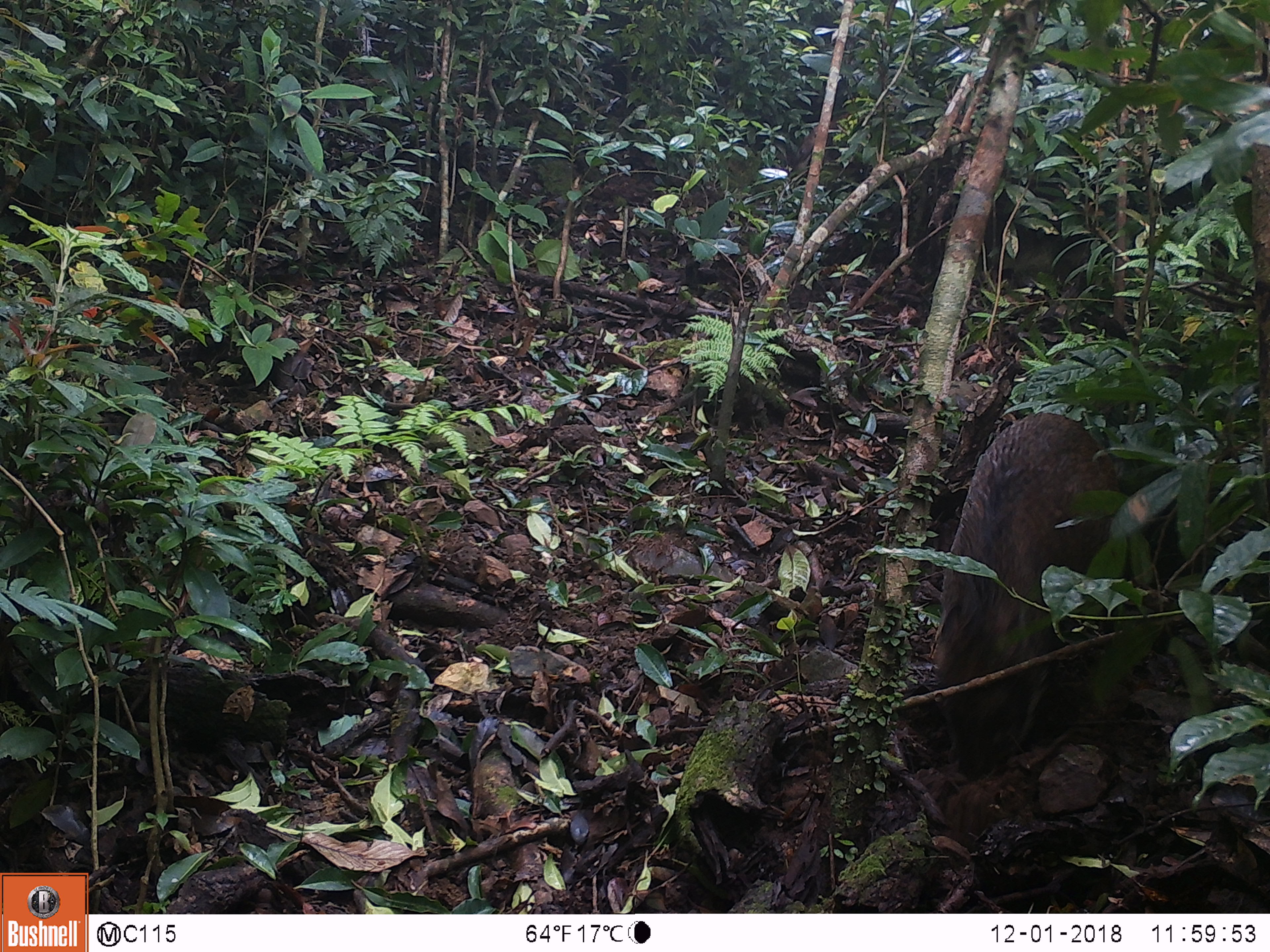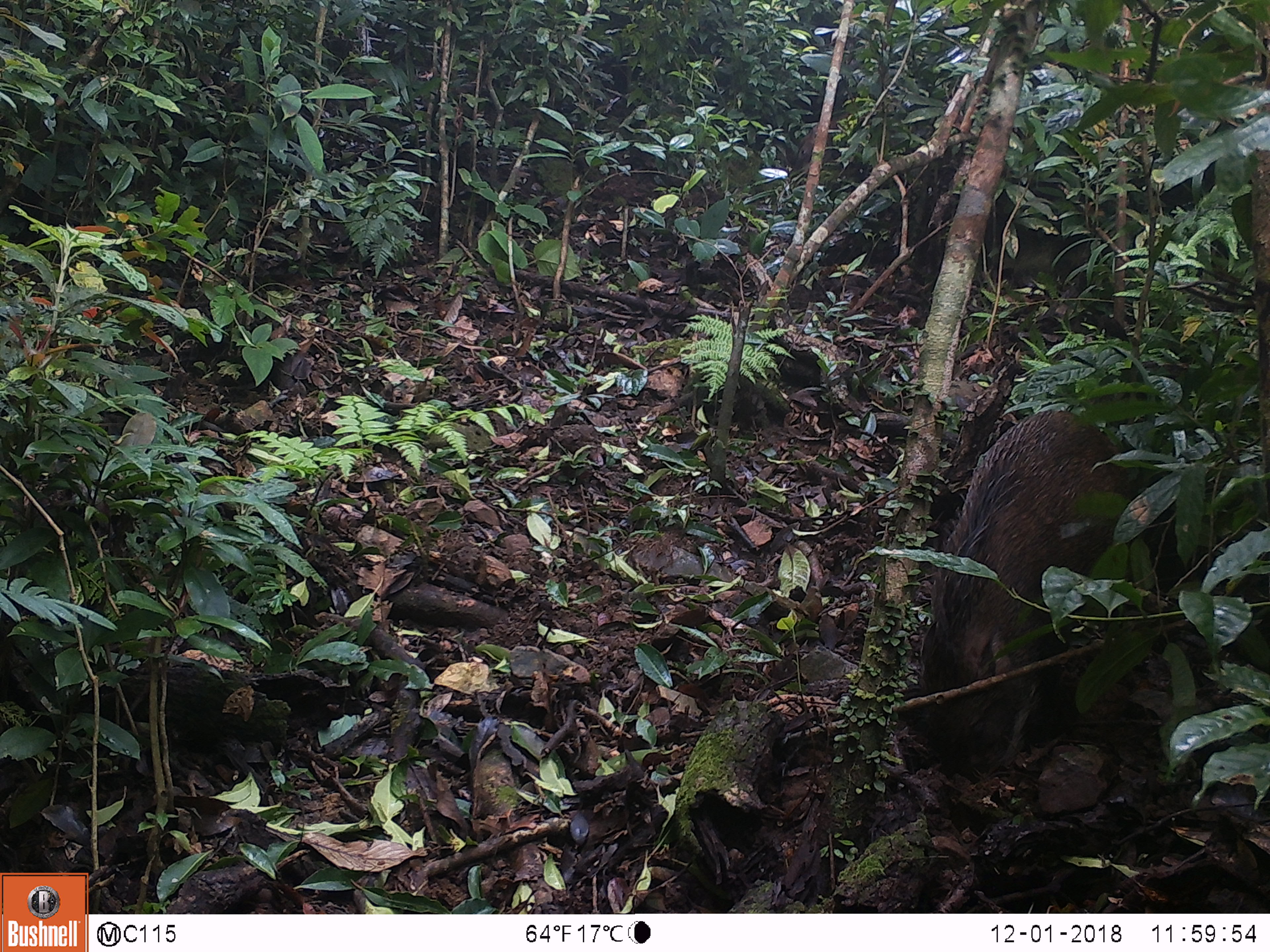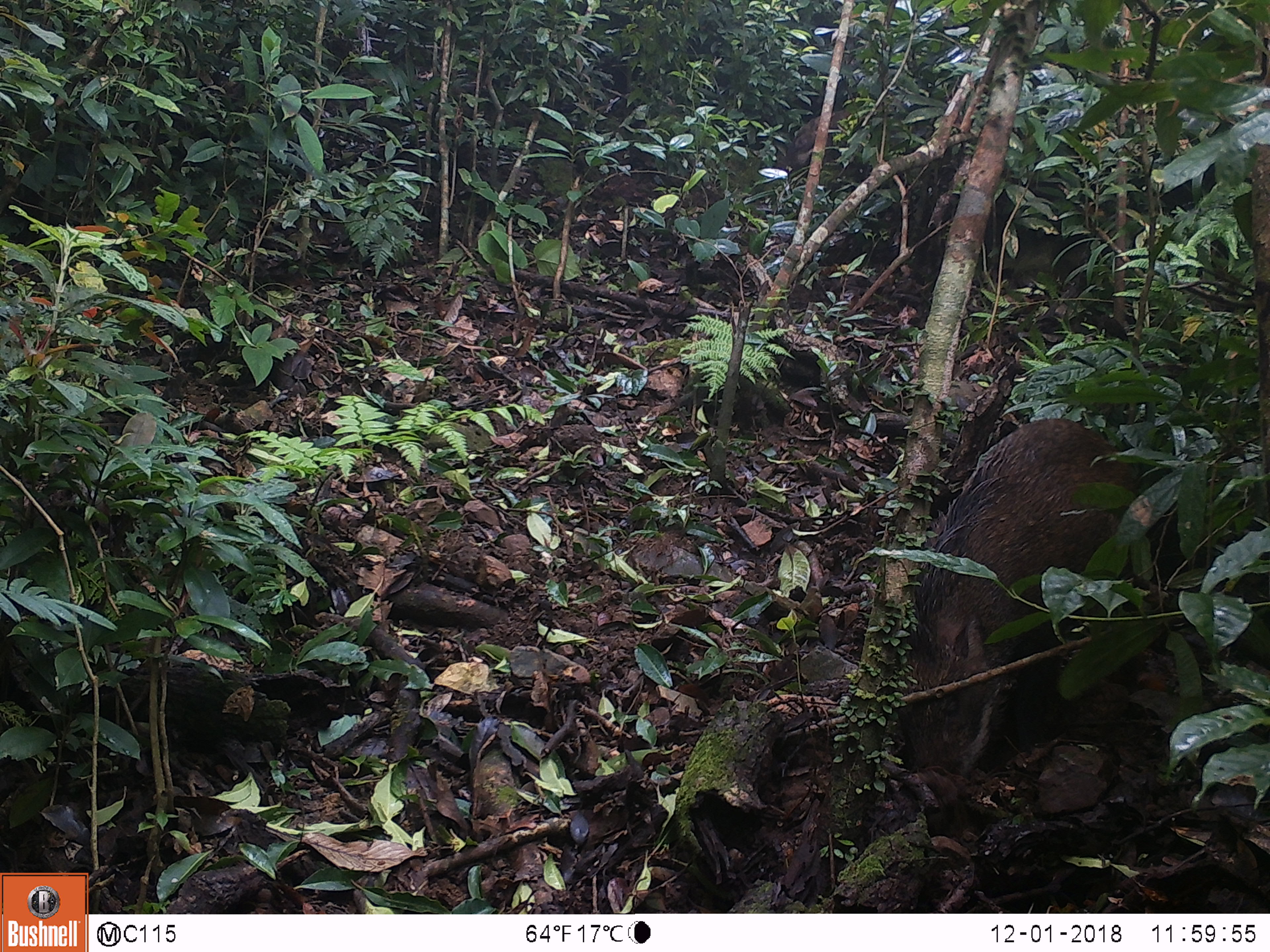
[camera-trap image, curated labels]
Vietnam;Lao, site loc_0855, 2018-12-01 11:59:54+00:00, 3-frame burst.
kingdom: Animalia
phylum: Chordata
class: Mammalia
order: Artiodactyla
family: Suidae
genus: Sus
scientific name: Sus scrofa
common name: eurasian wild pig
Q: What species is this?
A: Eurasian wild pig (Sus scrofa).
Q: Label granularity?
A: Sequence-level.